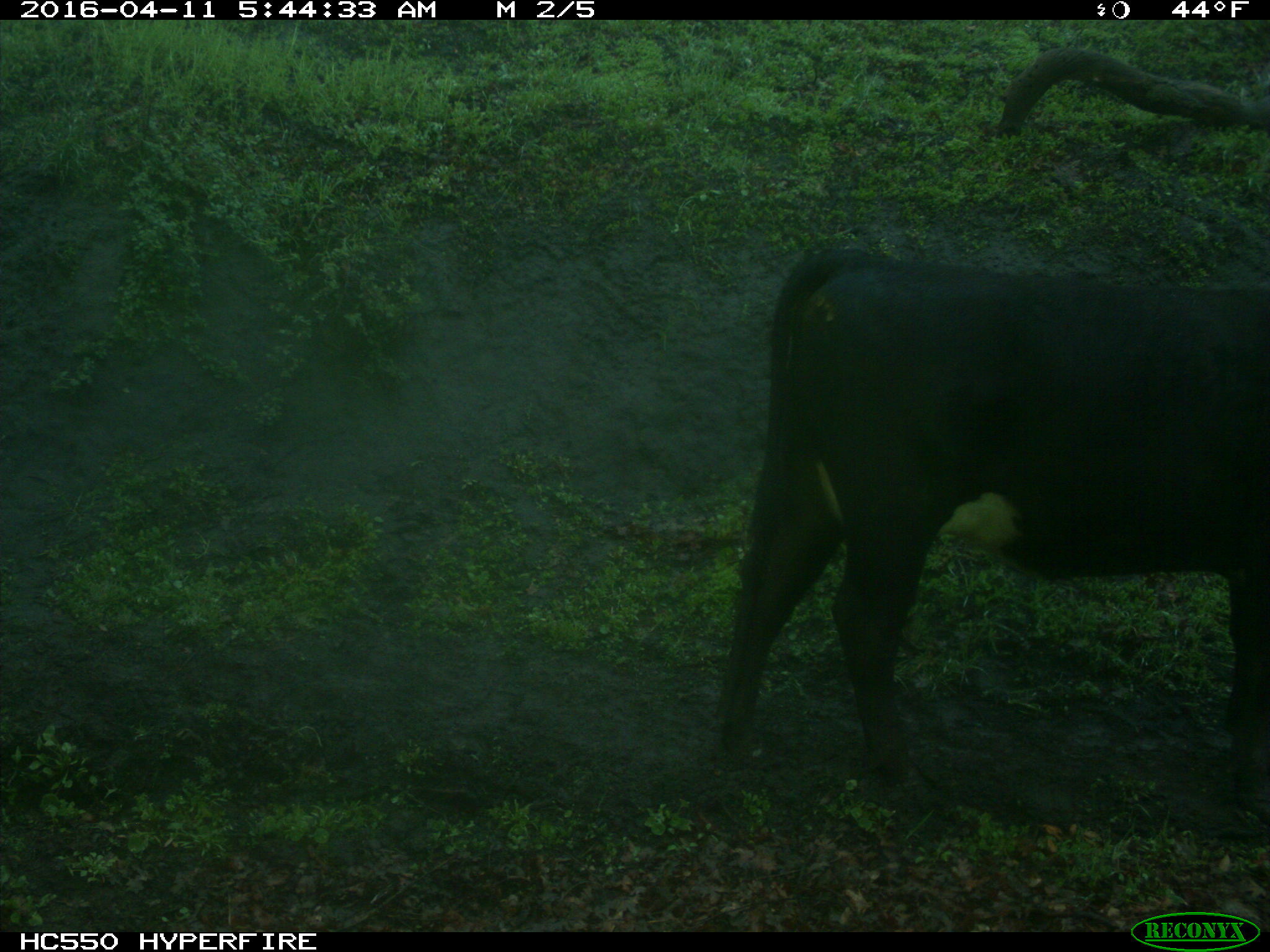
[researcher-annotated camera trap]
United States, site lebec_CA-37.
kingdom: Animalia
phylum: Chordata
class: Mammalia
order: Artiodactyla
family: Bovidae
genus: Bos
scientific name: Bos taurus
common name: domestic cow